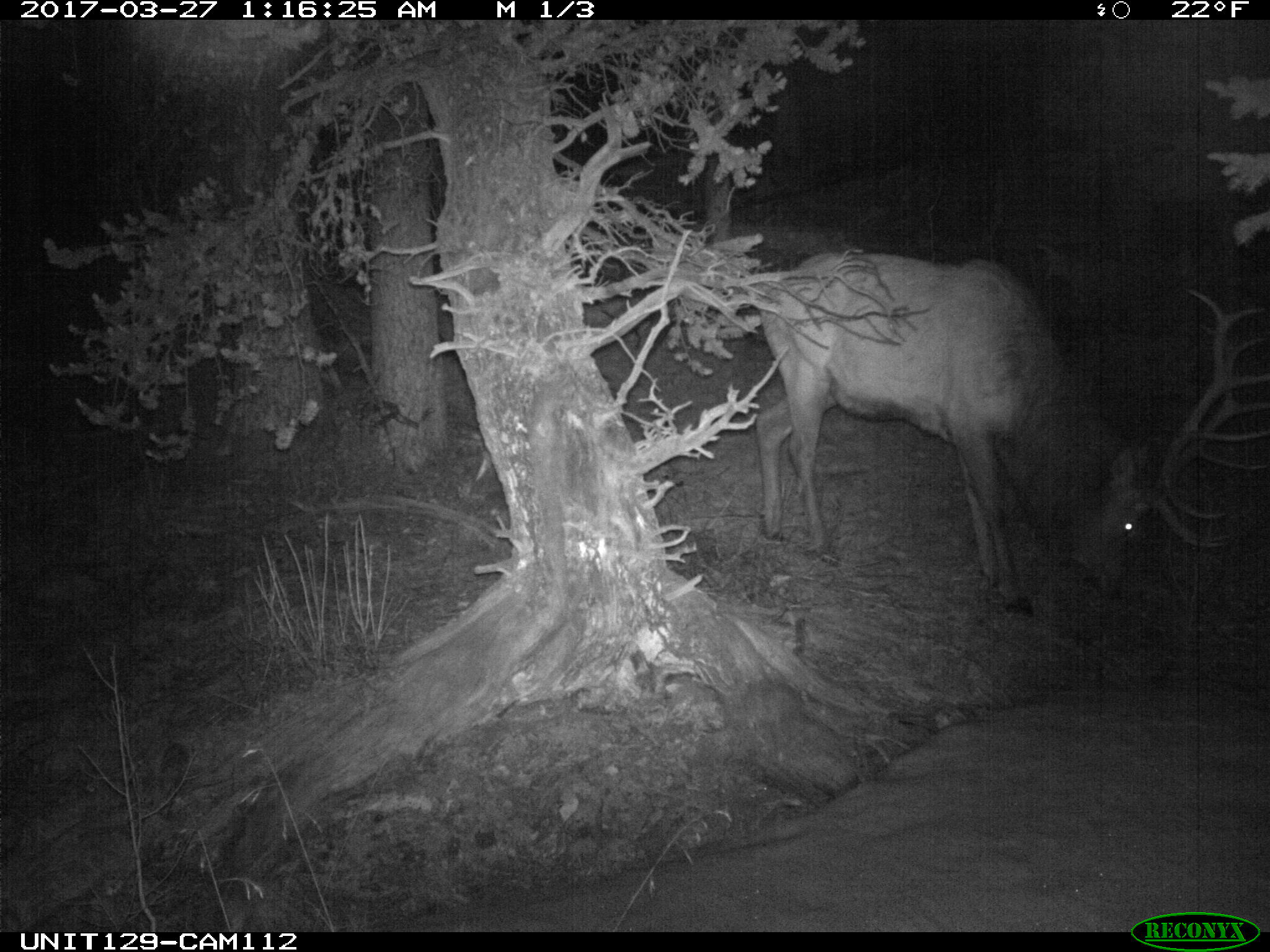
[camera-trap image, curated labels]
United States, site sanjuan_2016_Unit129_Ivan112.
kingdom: Animalia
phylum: Chordata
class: Mammalia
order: Artiodactyla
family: Cervidae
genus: Cervus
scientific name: Cervus elaphus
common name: red deer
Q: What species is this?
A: Cervus elaphus (red deer).